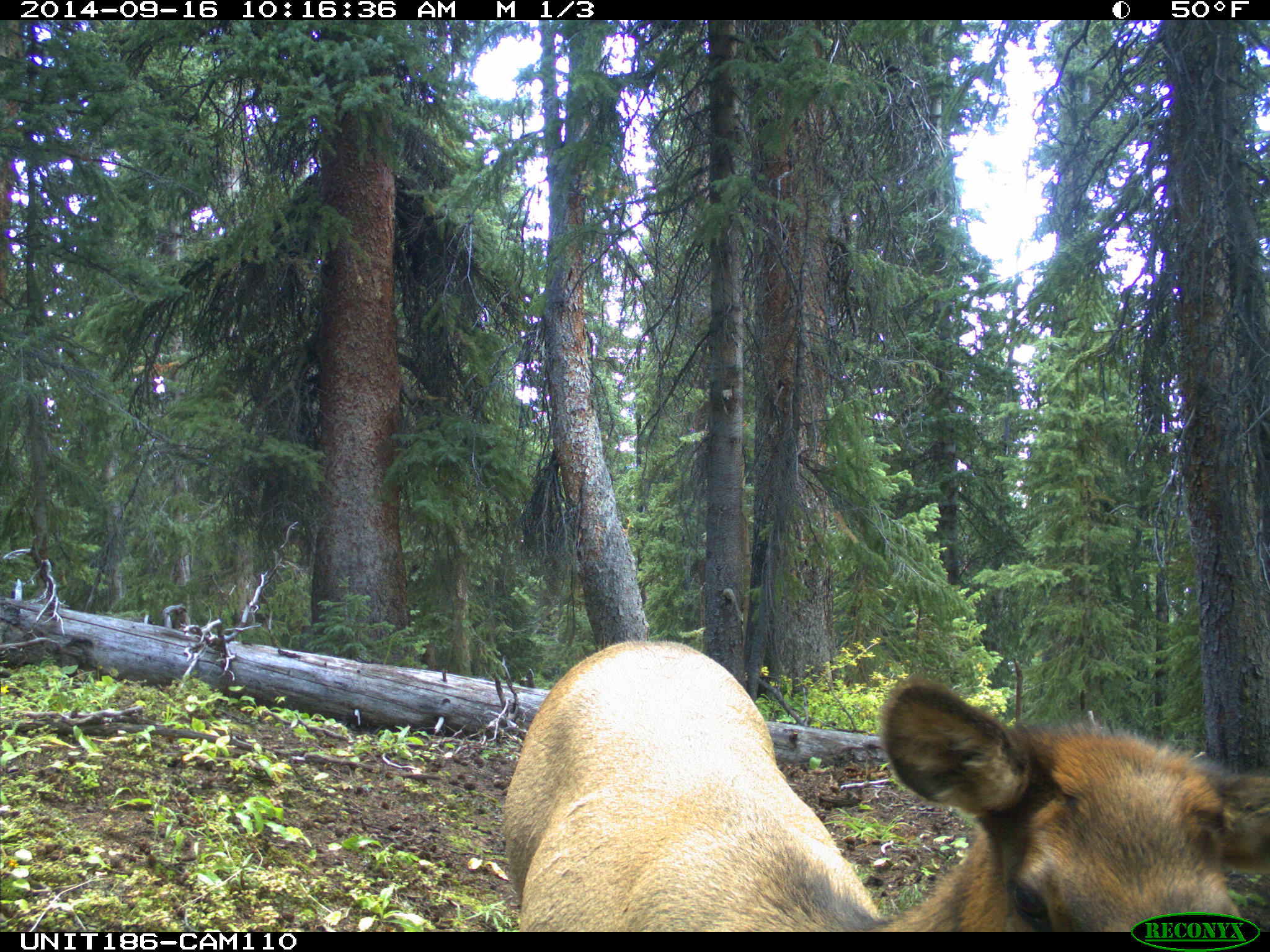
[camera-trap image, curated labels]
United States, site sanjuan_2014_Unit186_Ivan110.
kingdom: Animalia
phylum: Chordata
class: Mammalia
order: Artiodactyla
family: Cervidae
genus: Cervus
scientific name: Cervus elaphus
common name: red deer